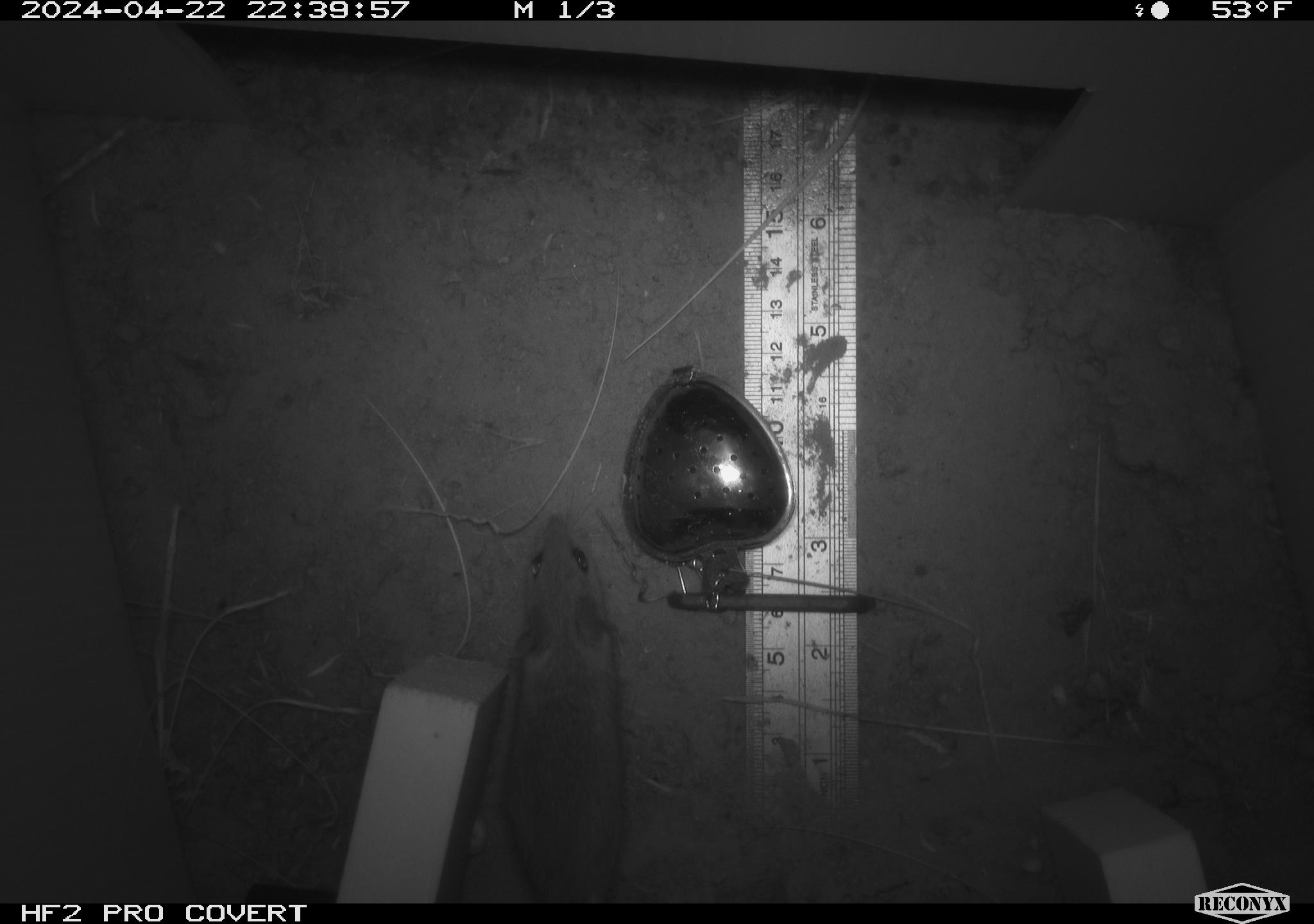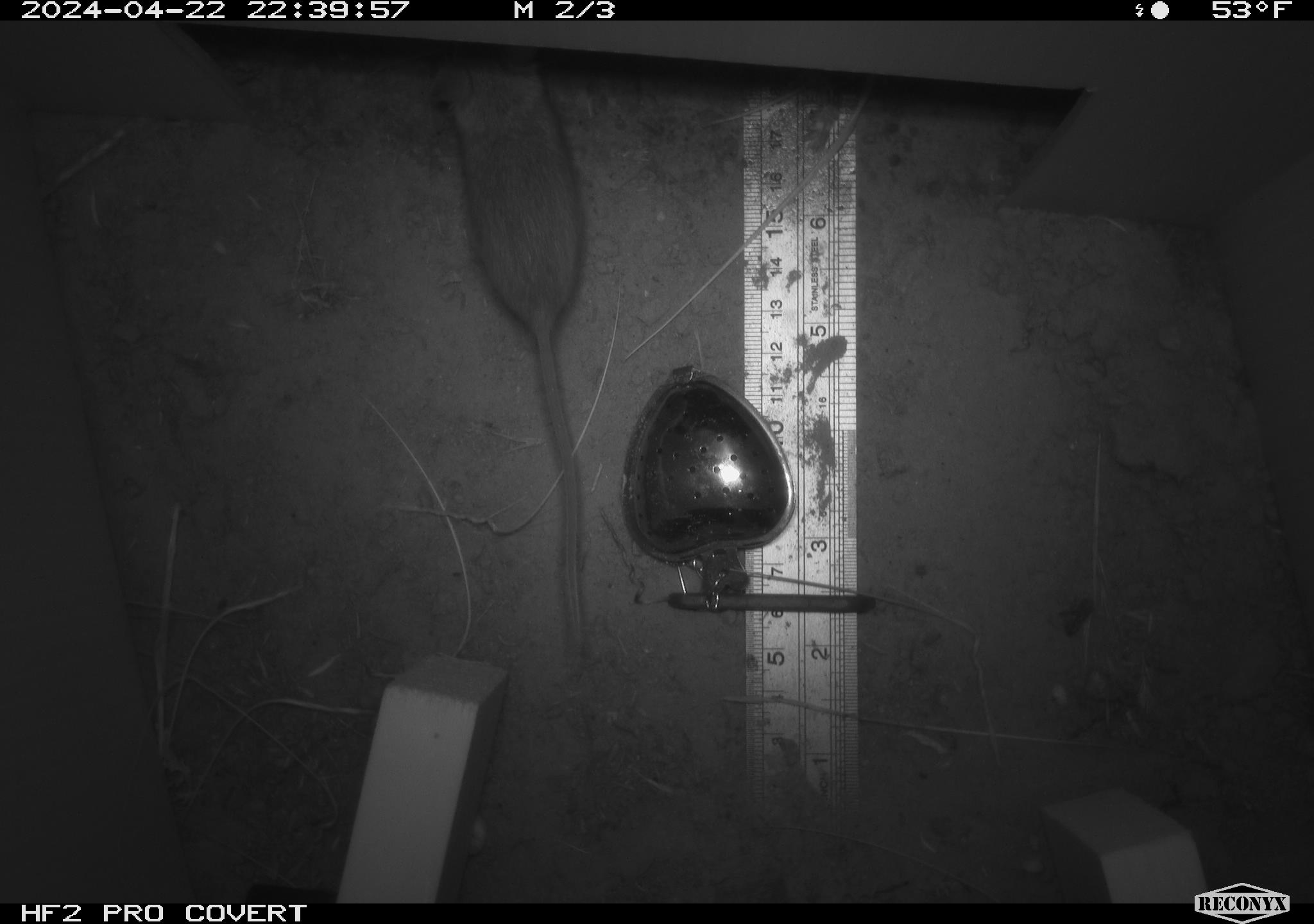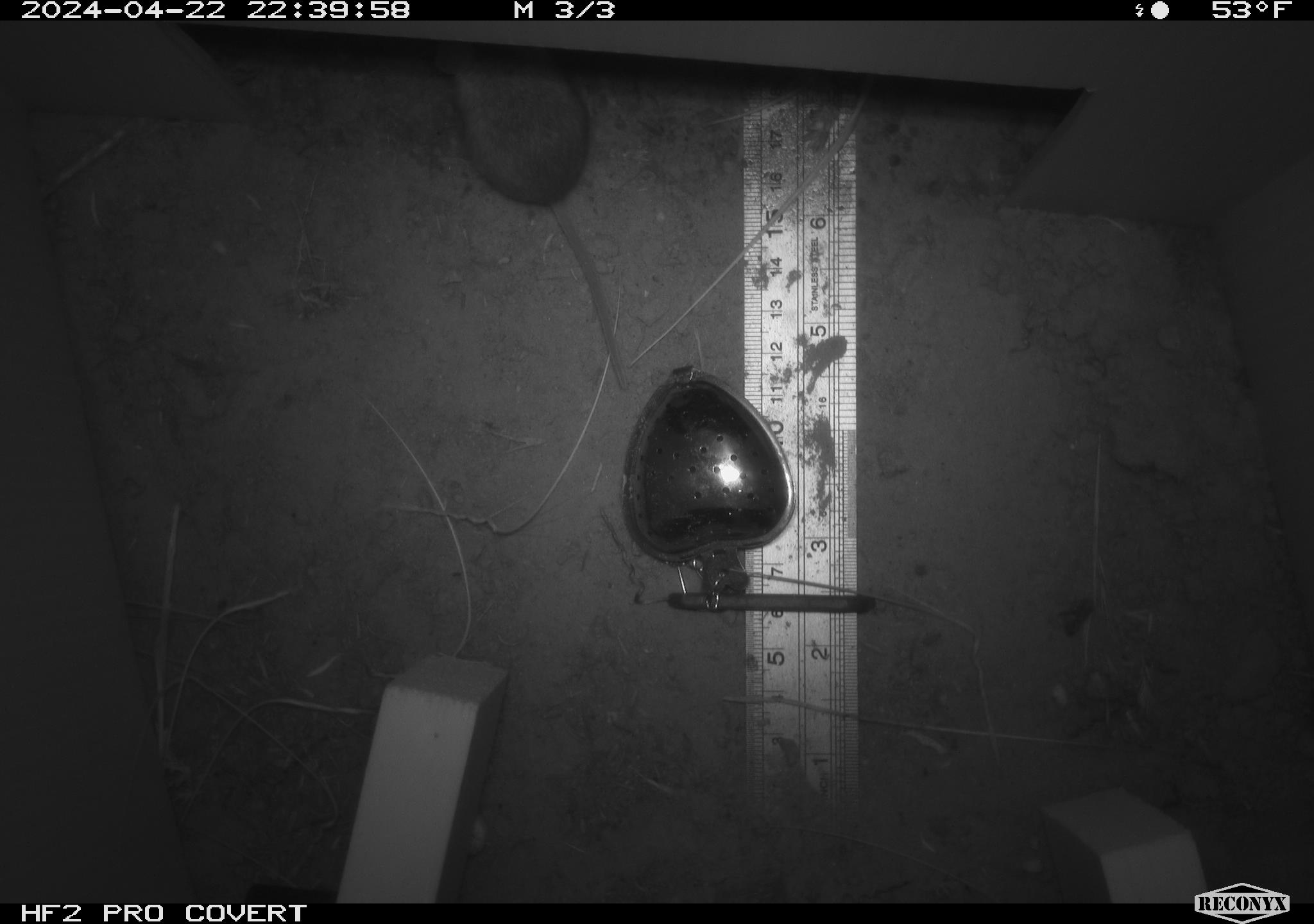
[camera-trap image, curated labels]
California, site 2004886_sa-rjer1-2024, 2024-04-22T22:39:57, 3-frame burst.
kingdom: Animalia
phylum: Chordata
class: Mammalia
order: Rodentia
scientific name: Rodentia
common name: mouse species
Mouse species (Rodentia).